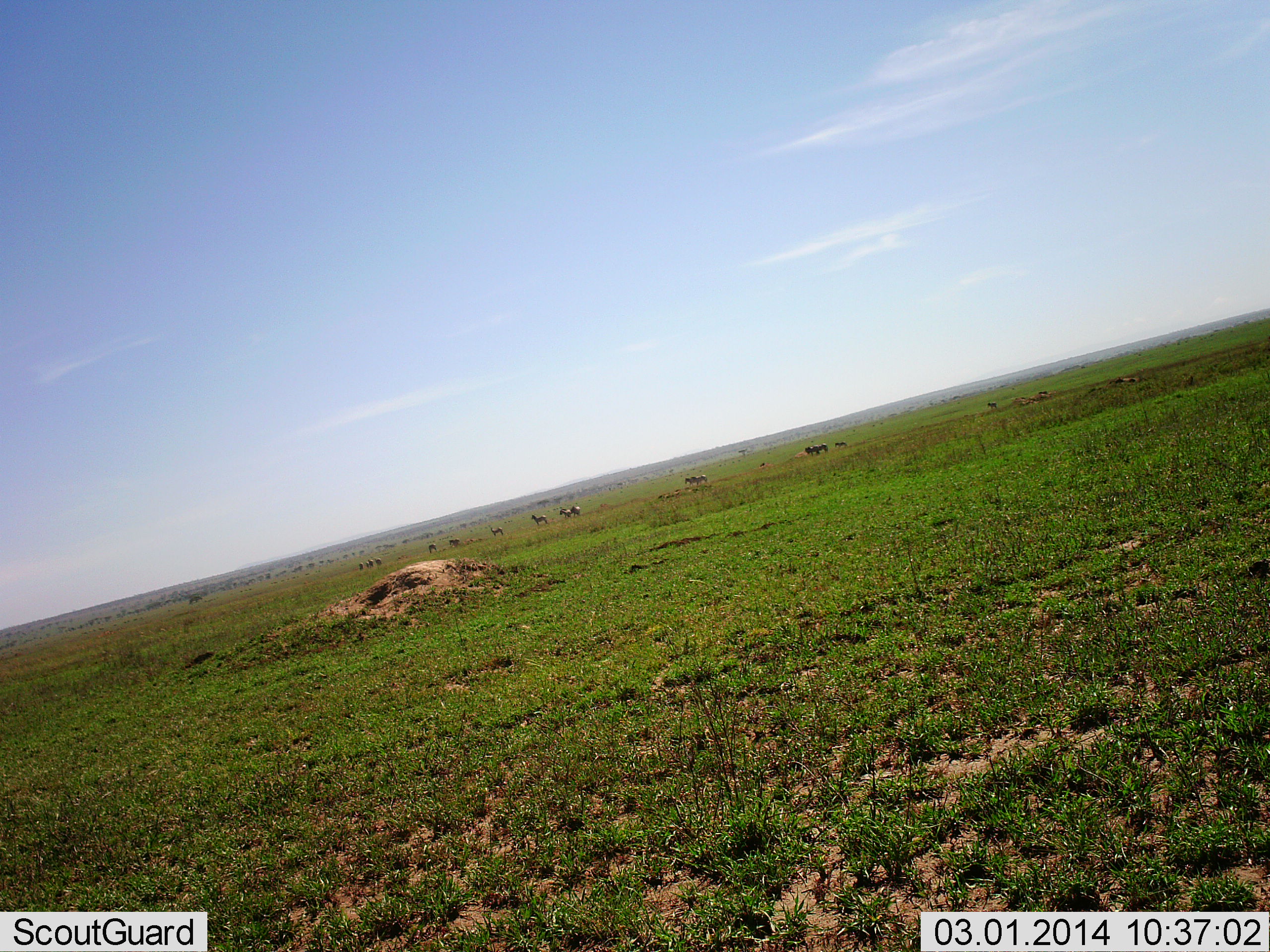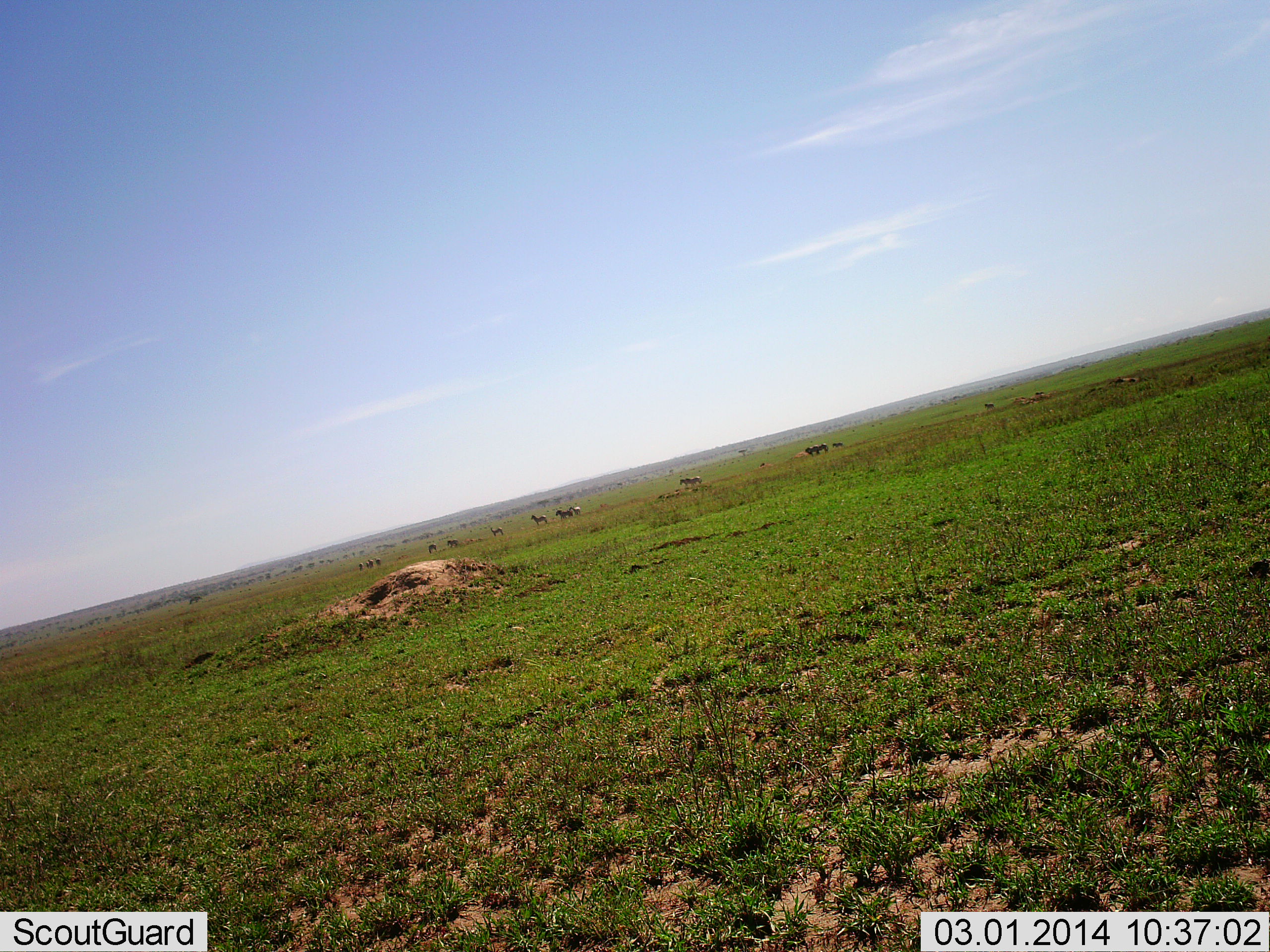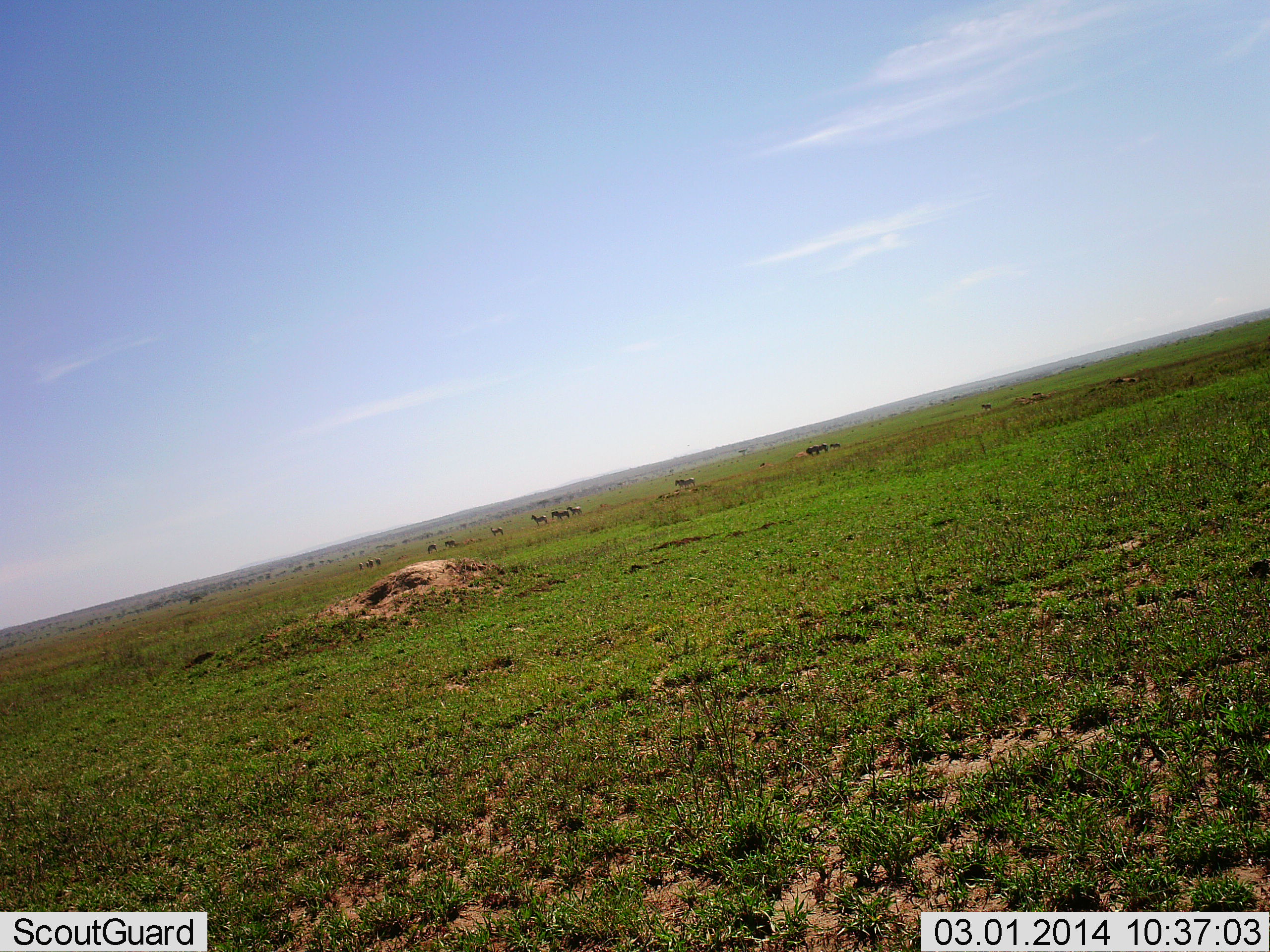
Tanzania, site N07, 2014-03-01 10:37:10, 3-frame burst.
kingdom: Animalia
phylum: Chordata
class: Mammalia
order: Artiodactyla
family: Bovidae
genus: Connochaetes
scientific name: Connochaetes taurinus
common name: blue wildebeest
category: wildebeest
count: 11-50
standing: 45%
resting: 0%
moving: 82%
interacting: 0%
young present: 9%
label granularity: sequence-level